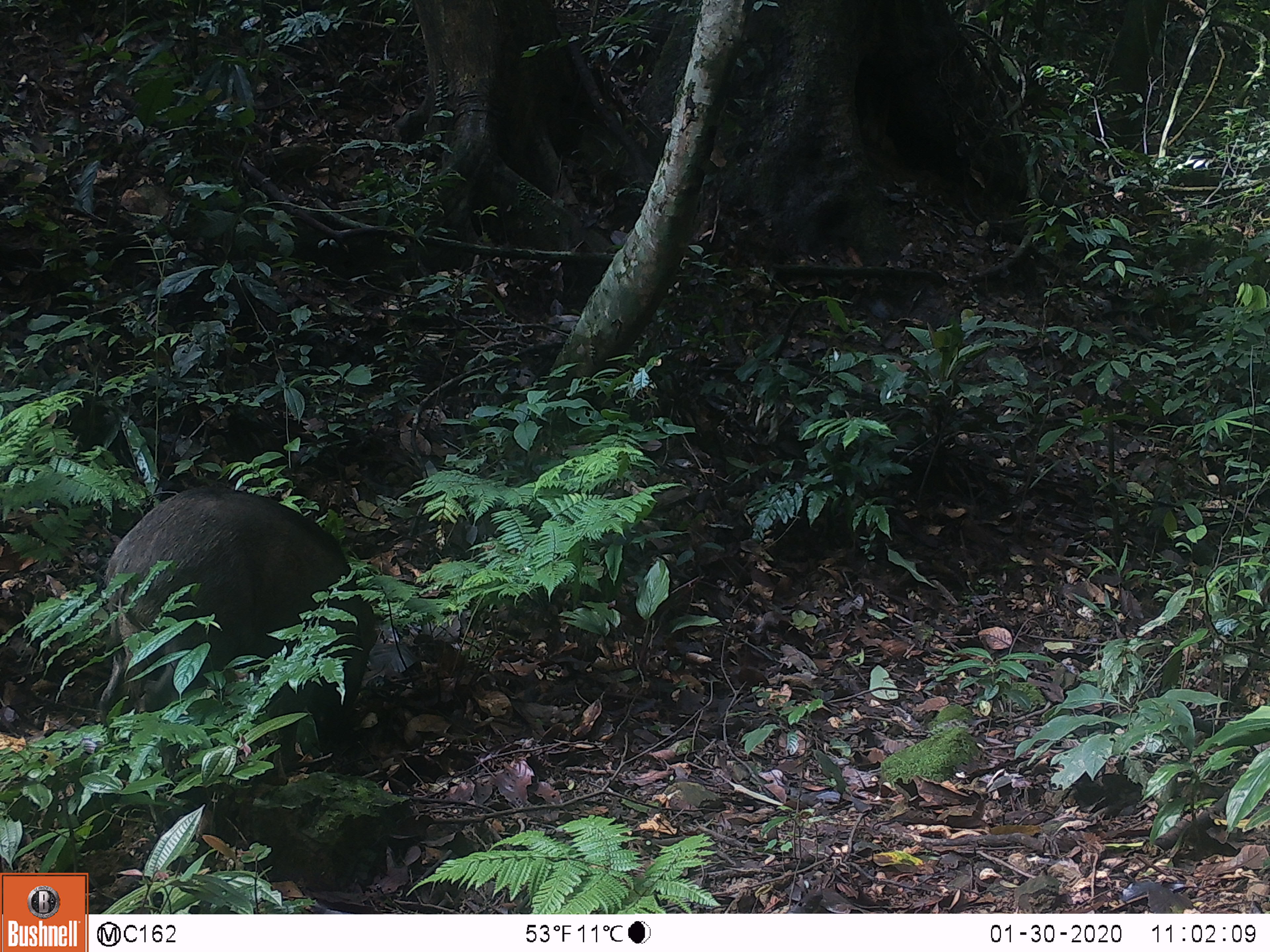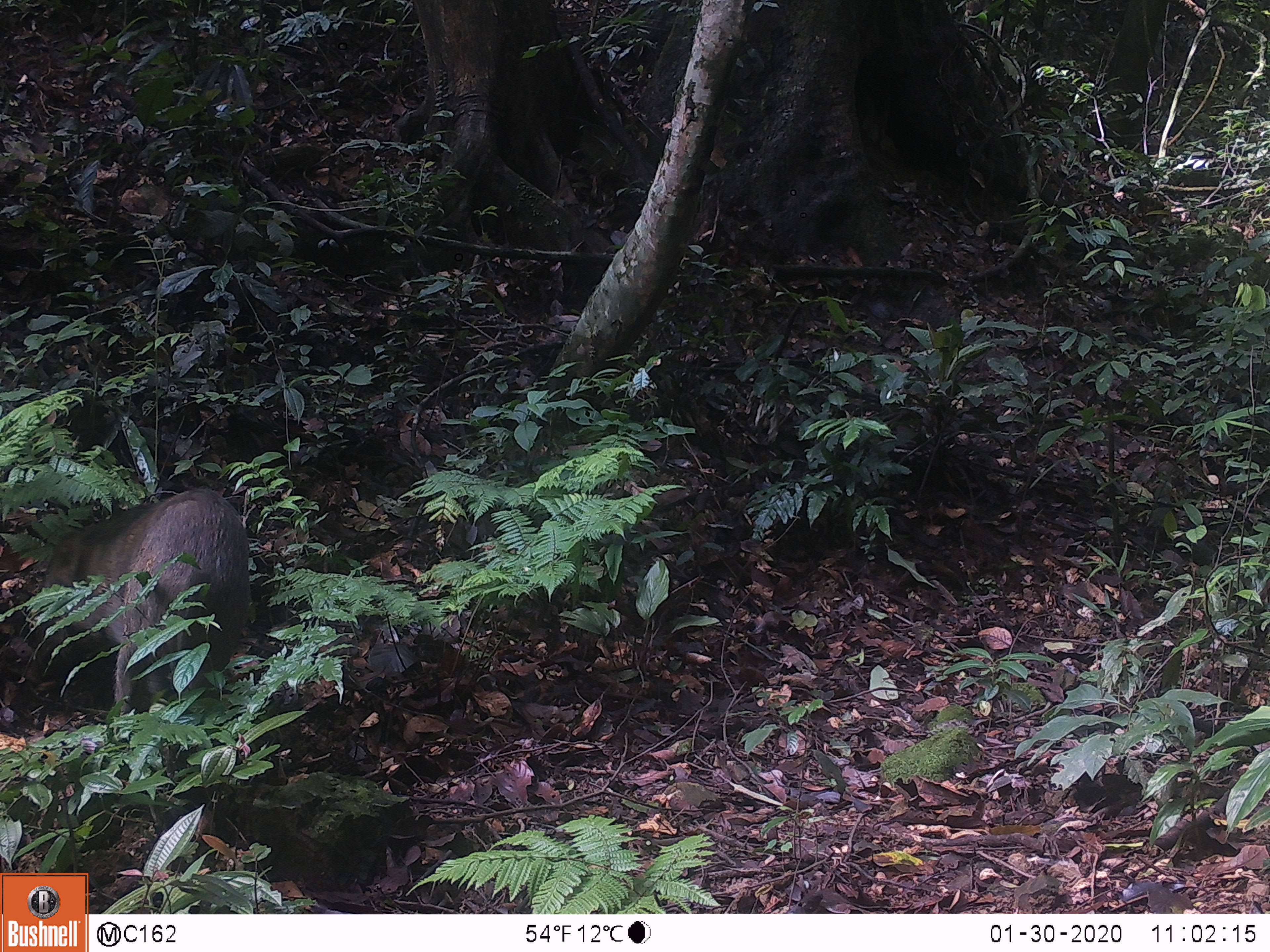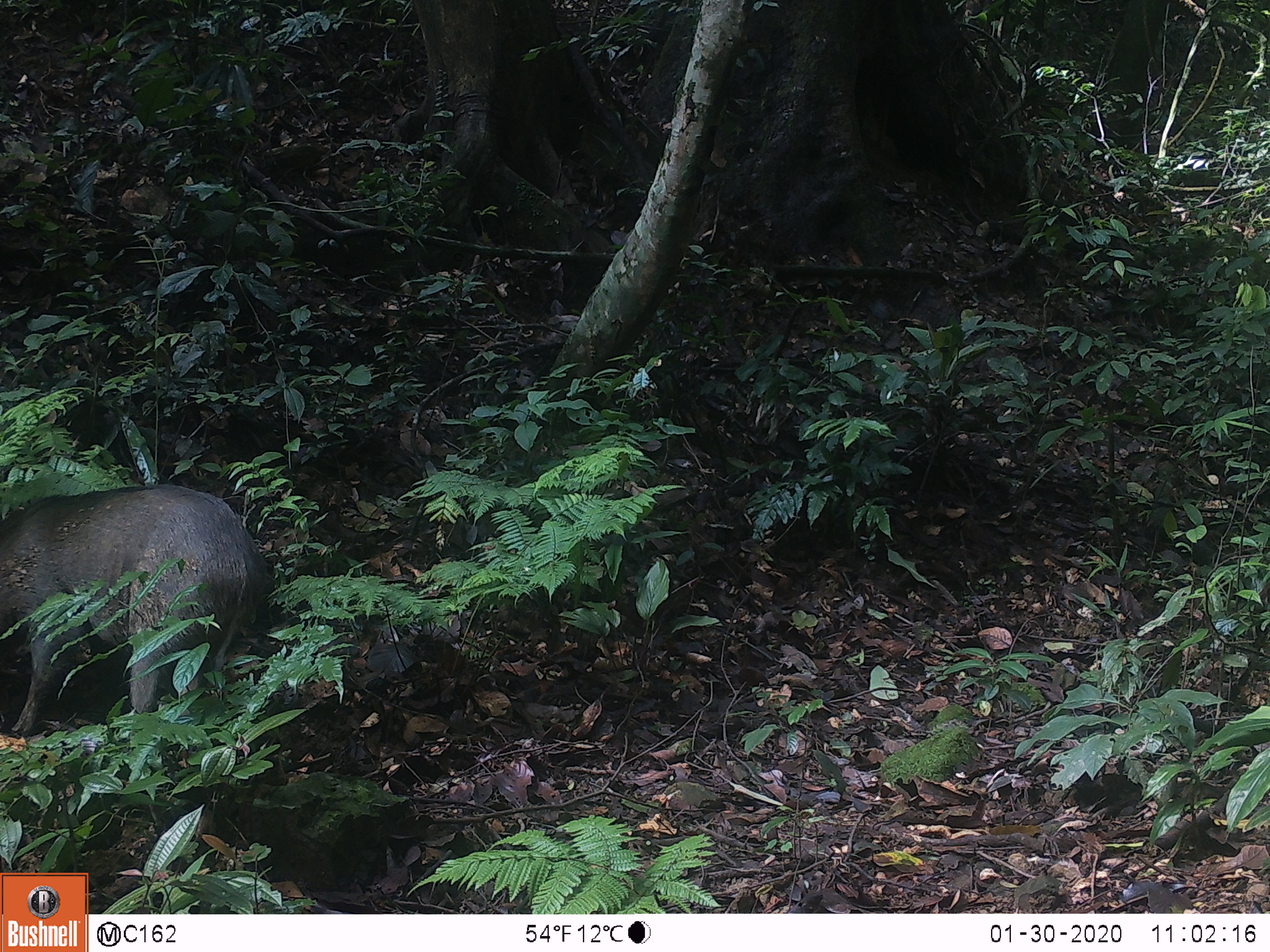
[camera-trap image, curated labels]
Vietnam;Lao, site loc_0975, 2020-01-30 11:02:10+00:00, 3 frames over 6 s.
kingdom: Animalia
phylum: Chordata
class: Mammalia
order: Artiodactyla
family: Suidae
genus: Sus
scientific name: Sus scrofa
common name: eurasian wild pig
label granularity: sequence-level